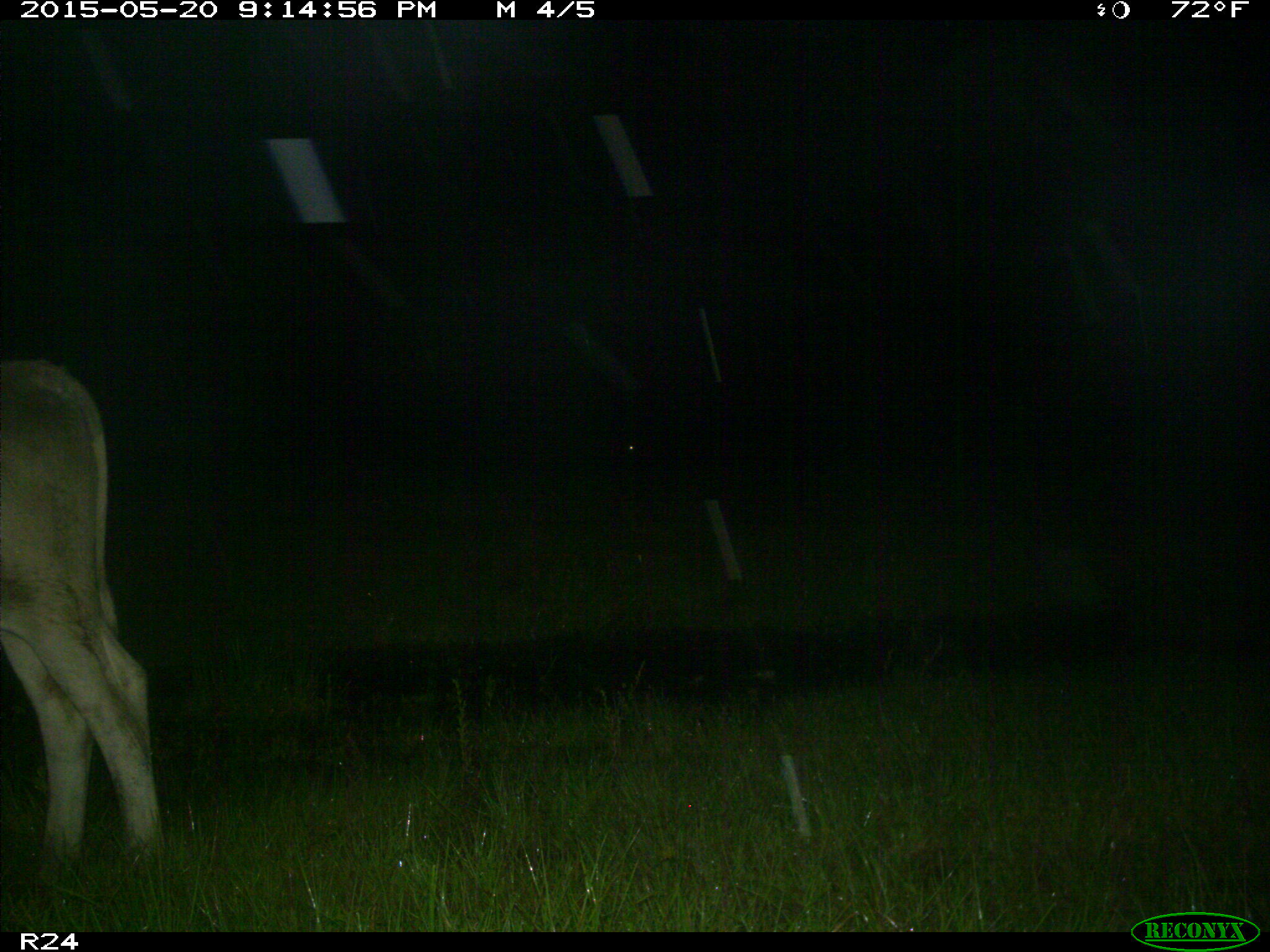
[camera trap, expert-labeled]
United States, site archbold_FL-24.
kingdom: Animalia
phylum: Chordata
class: Mammalia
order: Artiodactyla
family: Bovidae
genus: Bos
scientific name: Bos taurus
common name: domestic cow